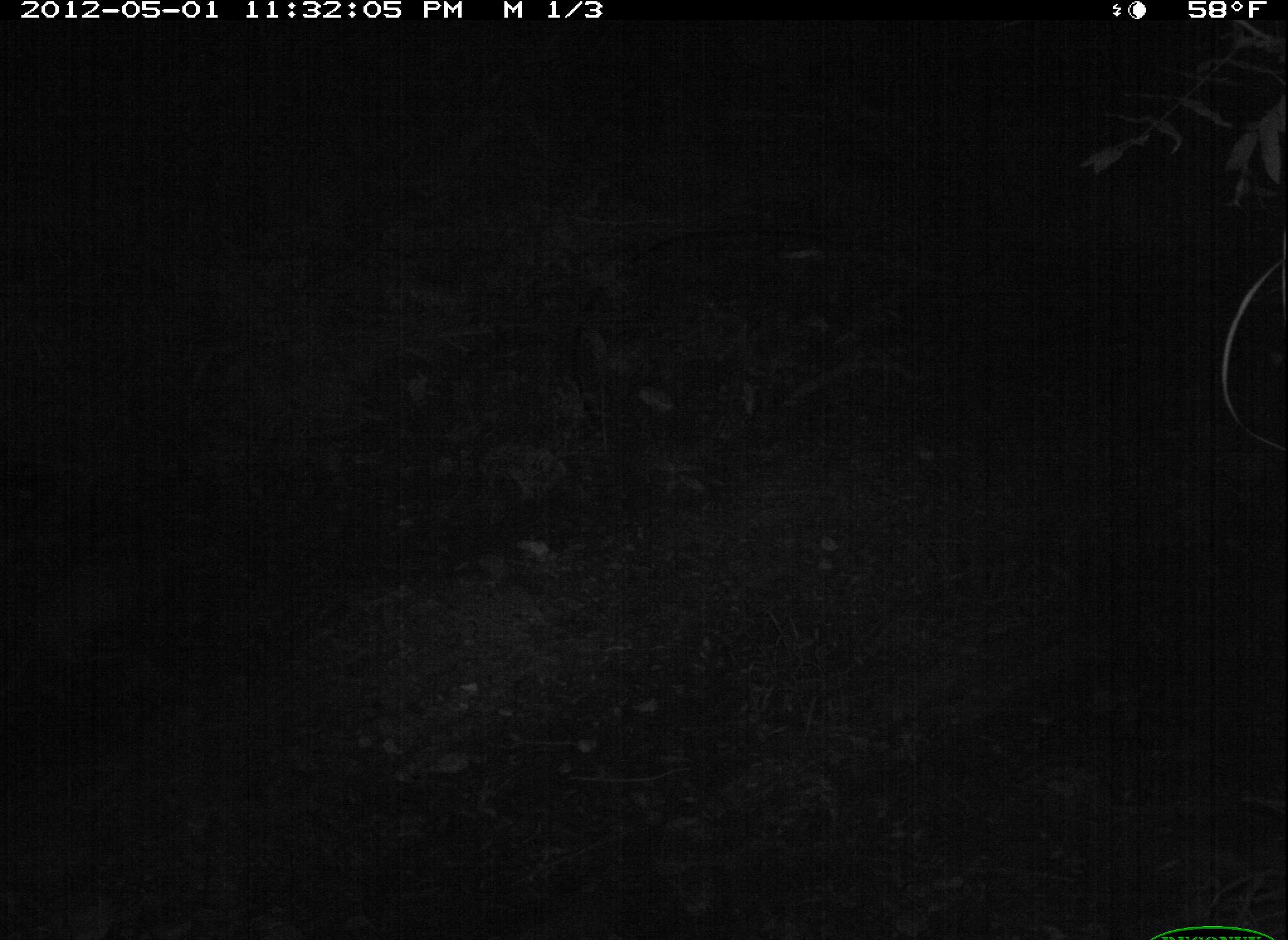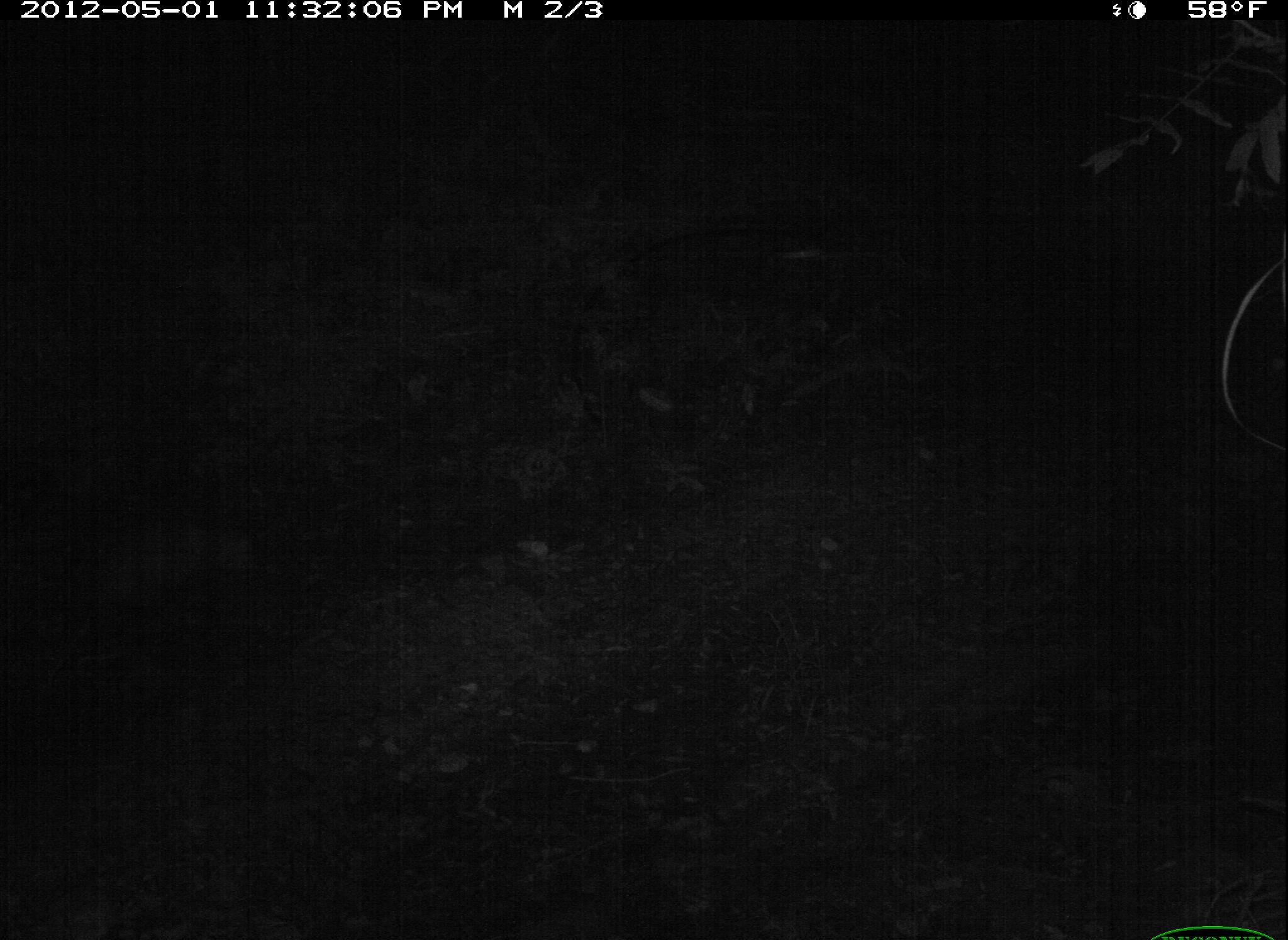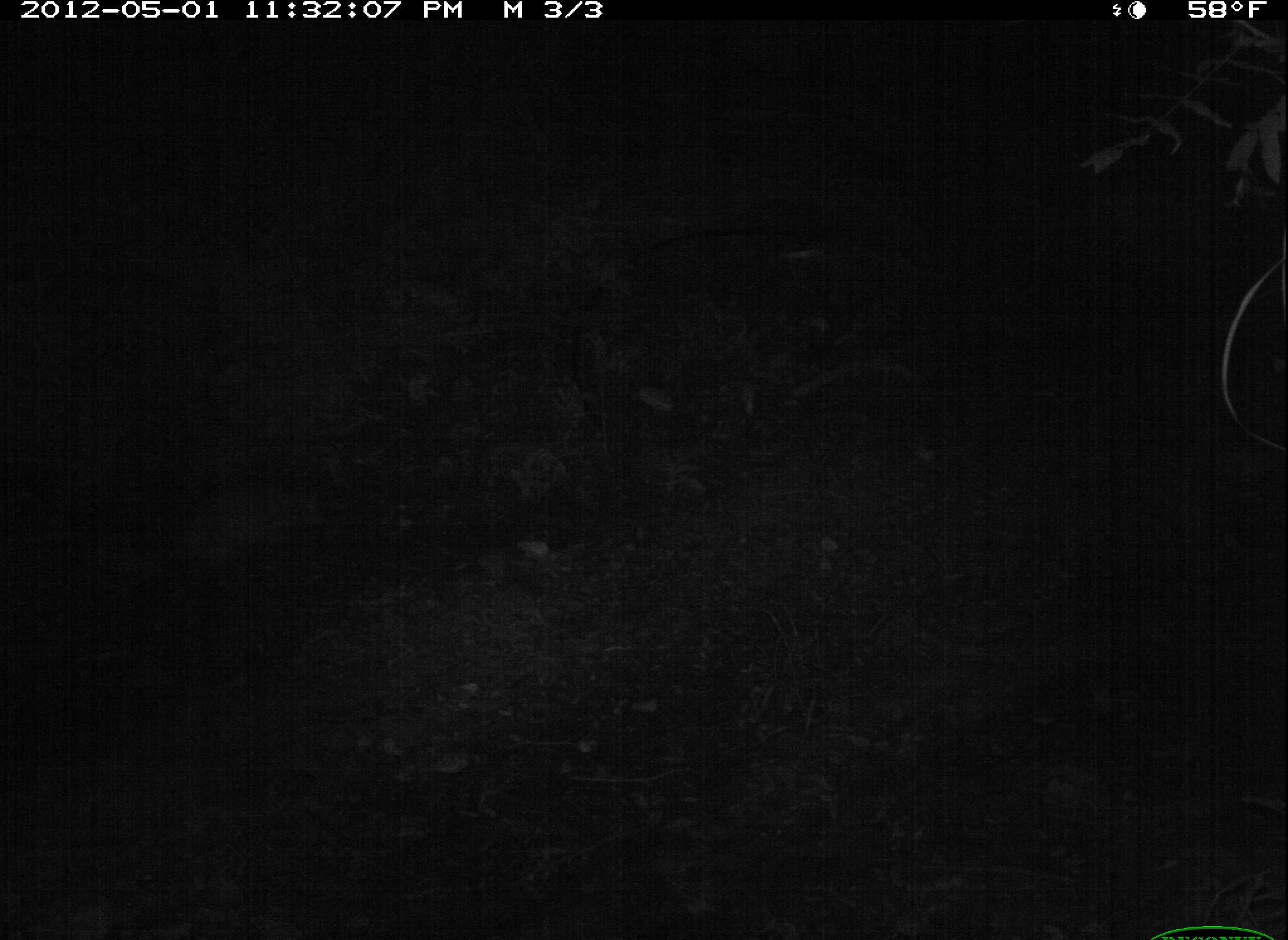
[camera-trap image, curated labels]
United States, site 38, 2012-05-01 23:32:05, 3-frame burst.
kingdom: Animalia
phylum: Chordata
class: Mammalia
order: Didelphimorphia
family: Didelphidae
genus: Didelphis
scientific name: Didelphis virginiana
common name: virginia opossum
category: opossum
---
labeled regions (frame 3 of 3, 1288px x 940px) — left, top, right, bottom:
opossum: 127, 465, 340, 606